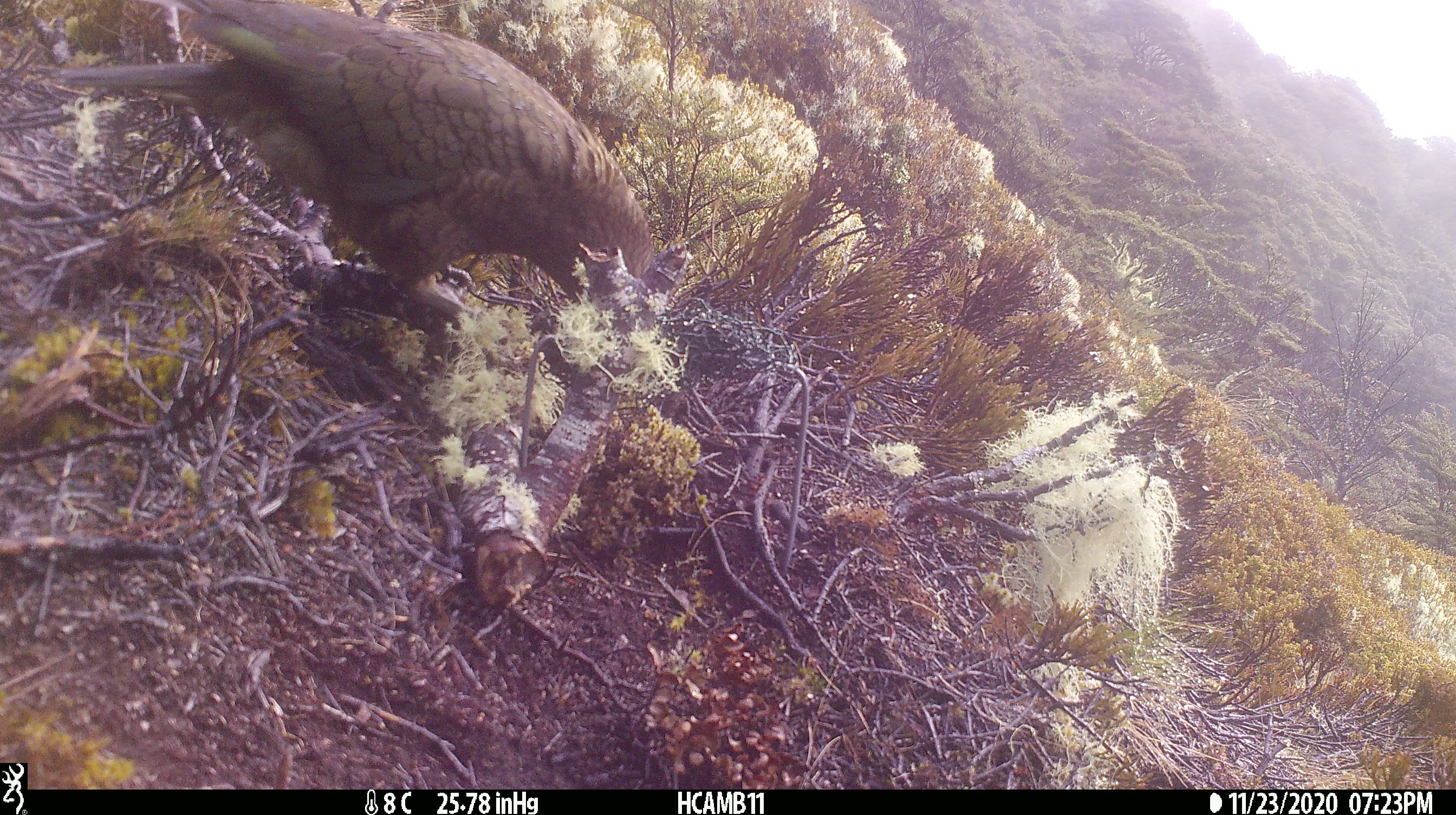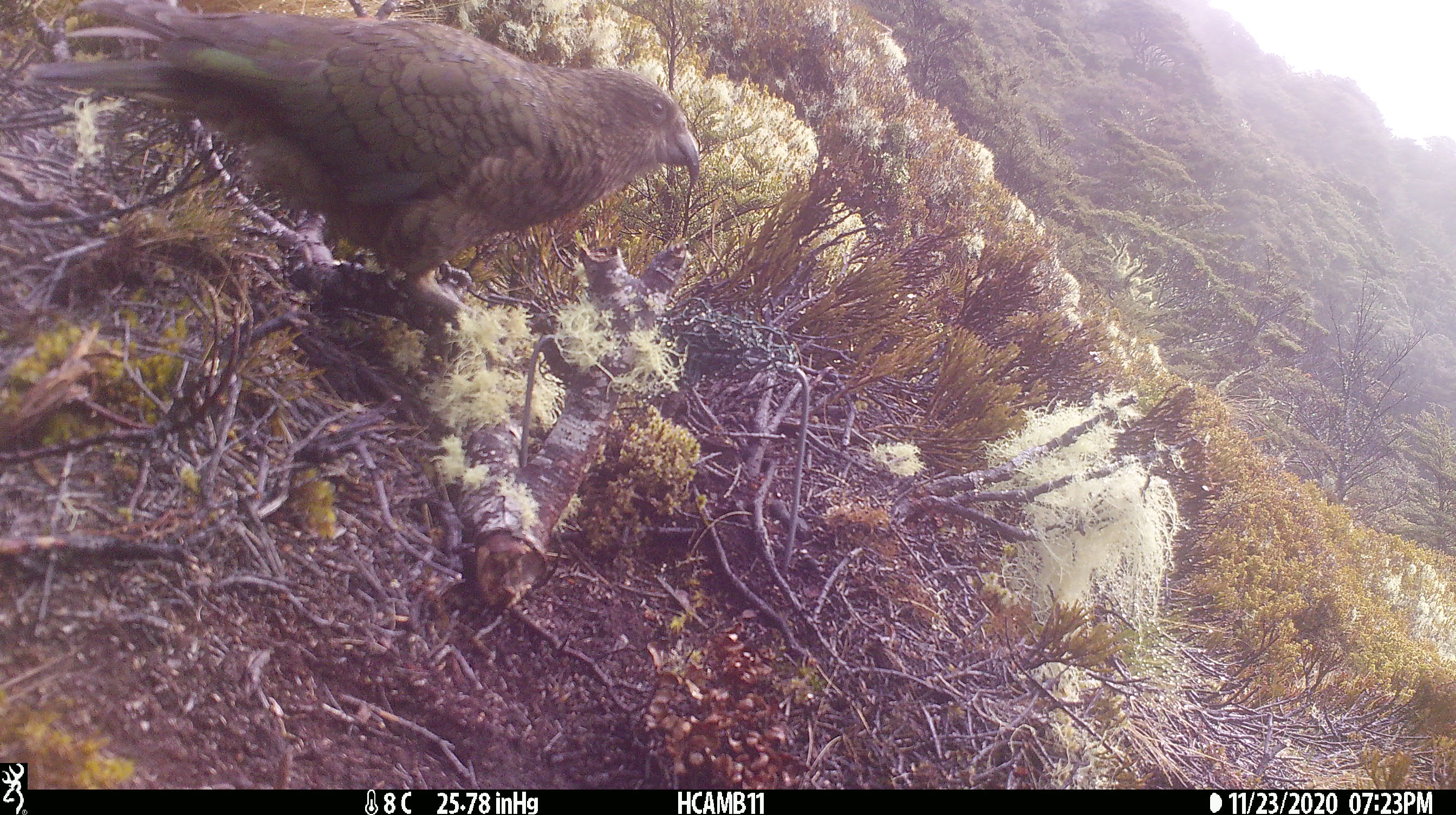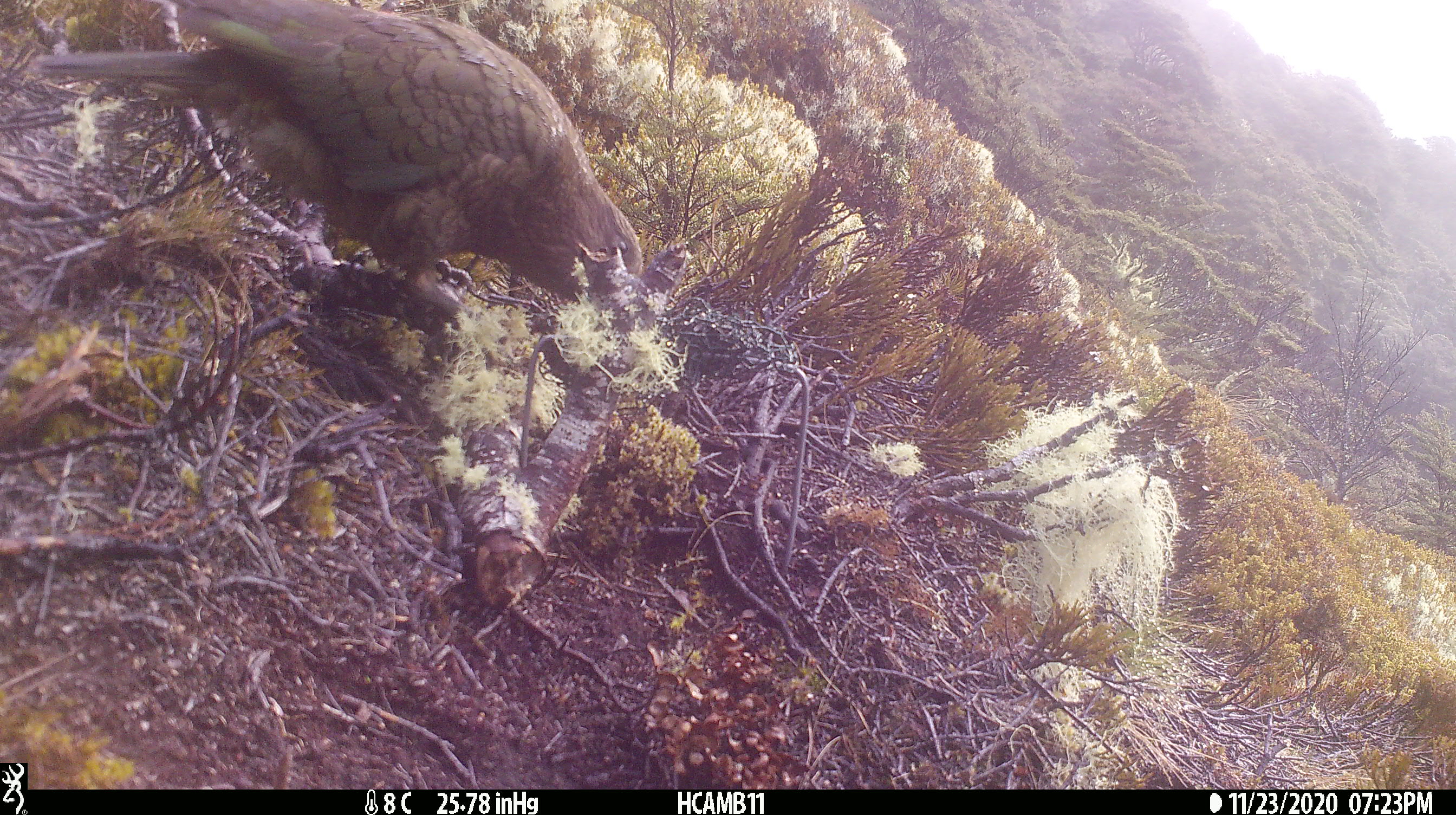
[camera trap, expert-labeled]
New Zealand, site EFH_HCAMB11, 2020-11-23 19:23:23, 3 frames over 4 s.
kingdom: Animalia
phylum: Chordata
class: Aves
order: Psittaciformes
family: Strigopidae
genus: Nestor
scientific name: Nestor notabilis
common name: kea